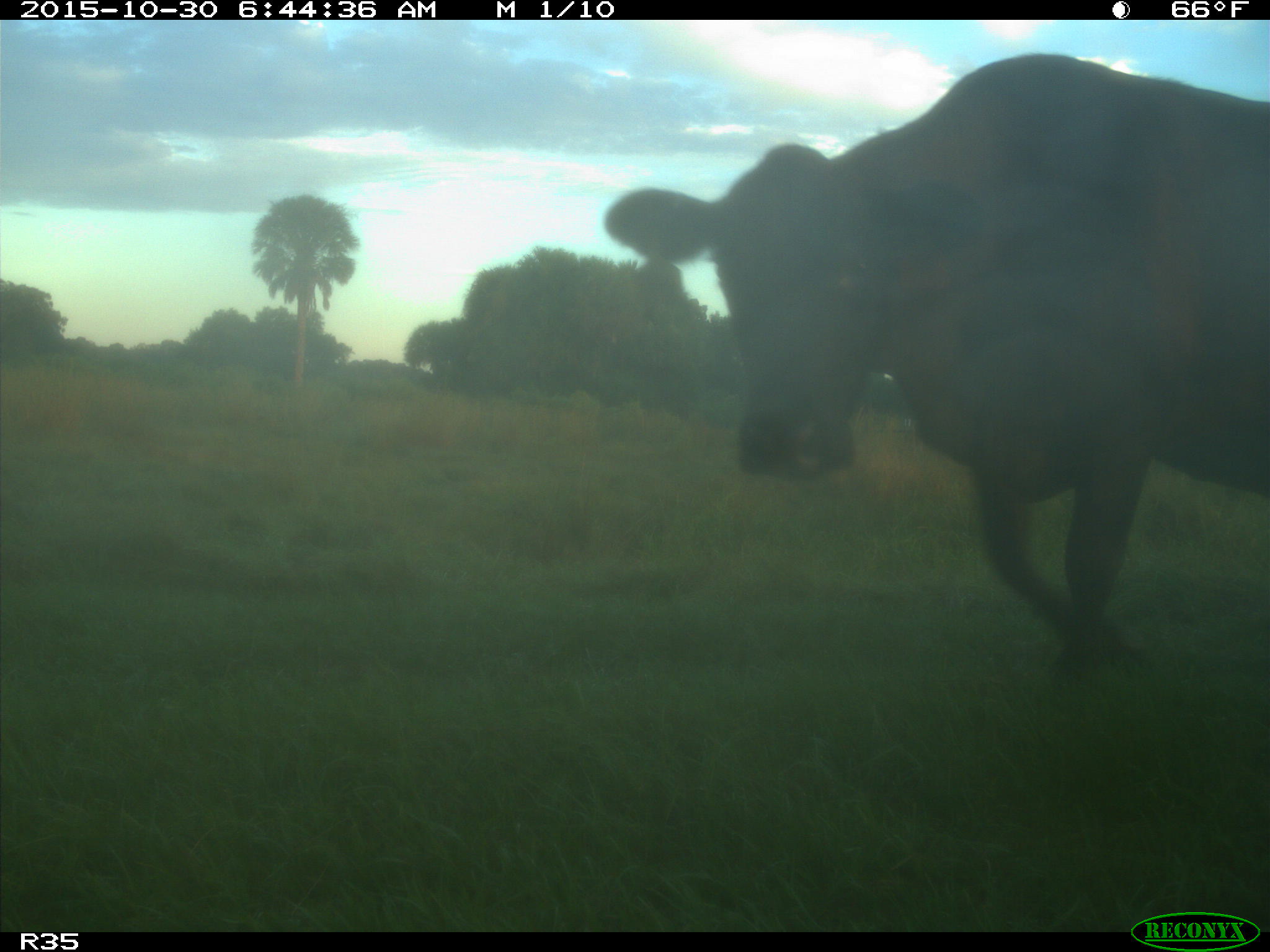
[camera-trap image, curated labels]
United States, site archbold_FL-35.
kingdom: Animalia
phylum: Chordata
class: Mammalia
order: Artiodactyla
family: Bovidae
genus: Bos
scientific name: Bos taurus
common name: domestic cow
Bos taurus (domestic cow).